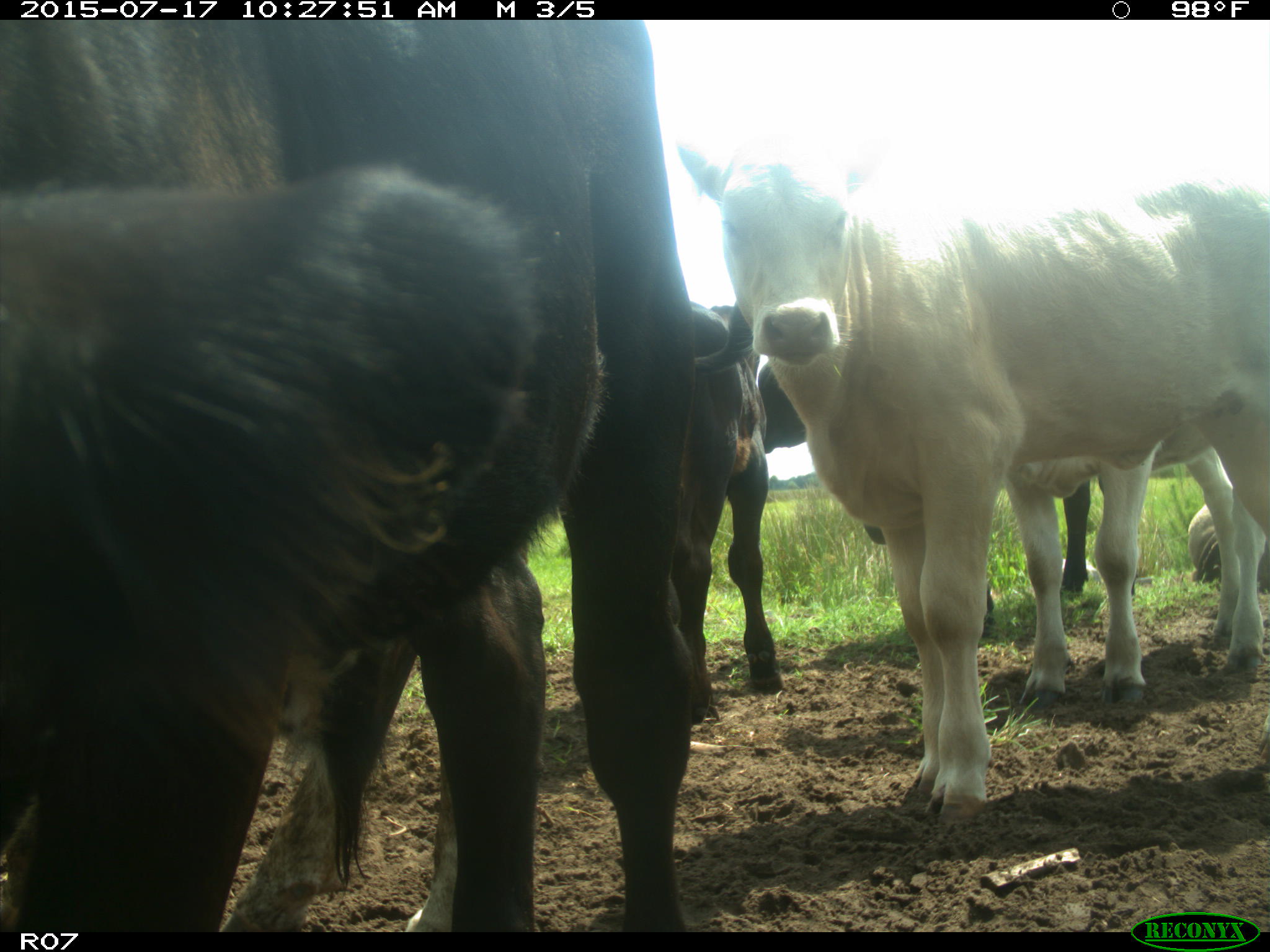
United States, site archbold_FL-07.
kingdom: Animalia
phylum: Chordata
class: Mammalia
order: Artiodactyla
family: Bovidae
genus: Bos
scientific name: Bos taurus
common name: domestic cow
Bos taurus (domestic cow).